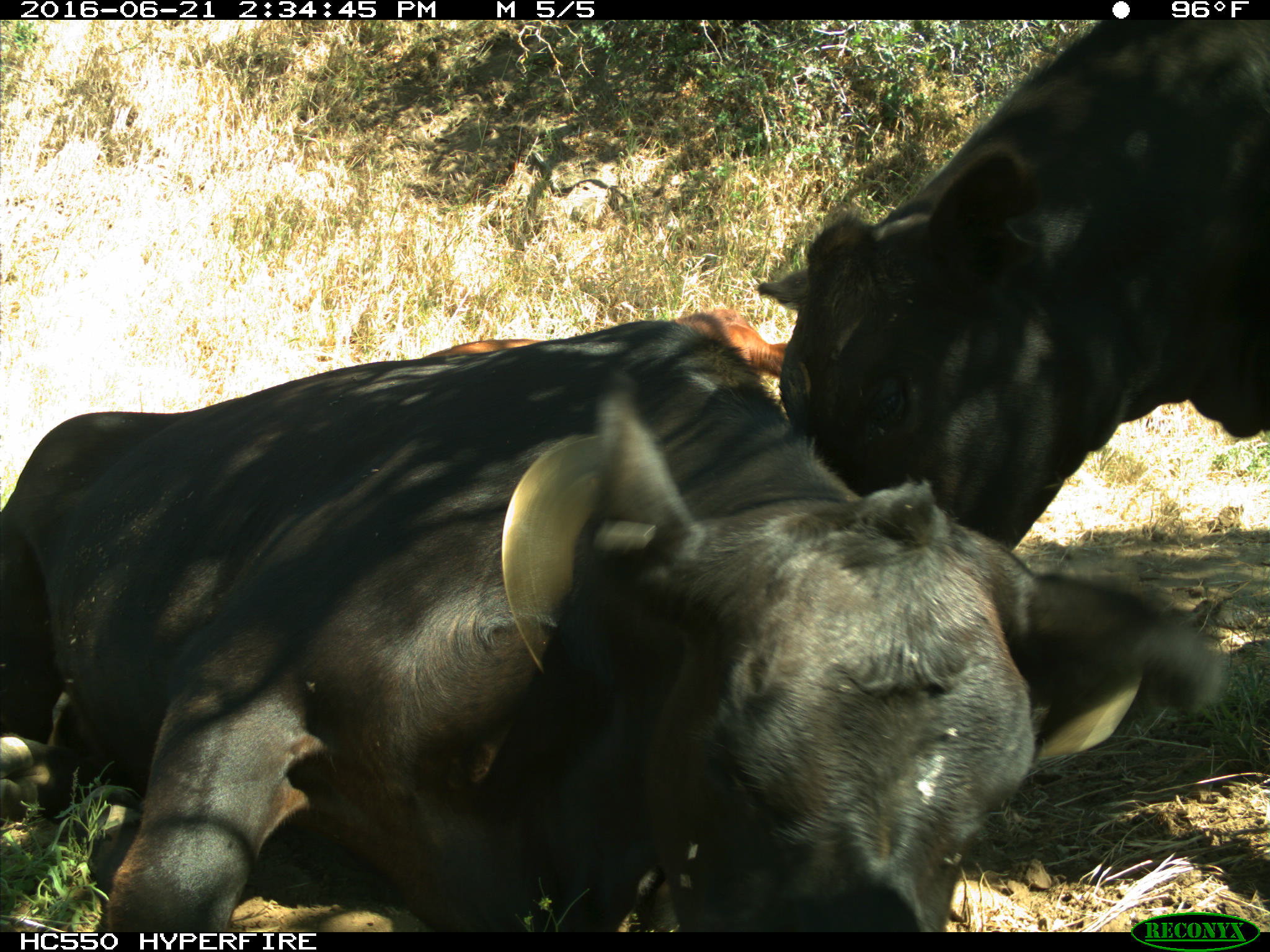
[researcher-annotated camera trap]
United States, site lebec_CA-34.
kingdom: Animalia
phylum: Chordata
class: Mammalia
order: Artiodactyla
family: Bovidae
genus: Bos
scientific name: Bos taurus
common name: domestic cow